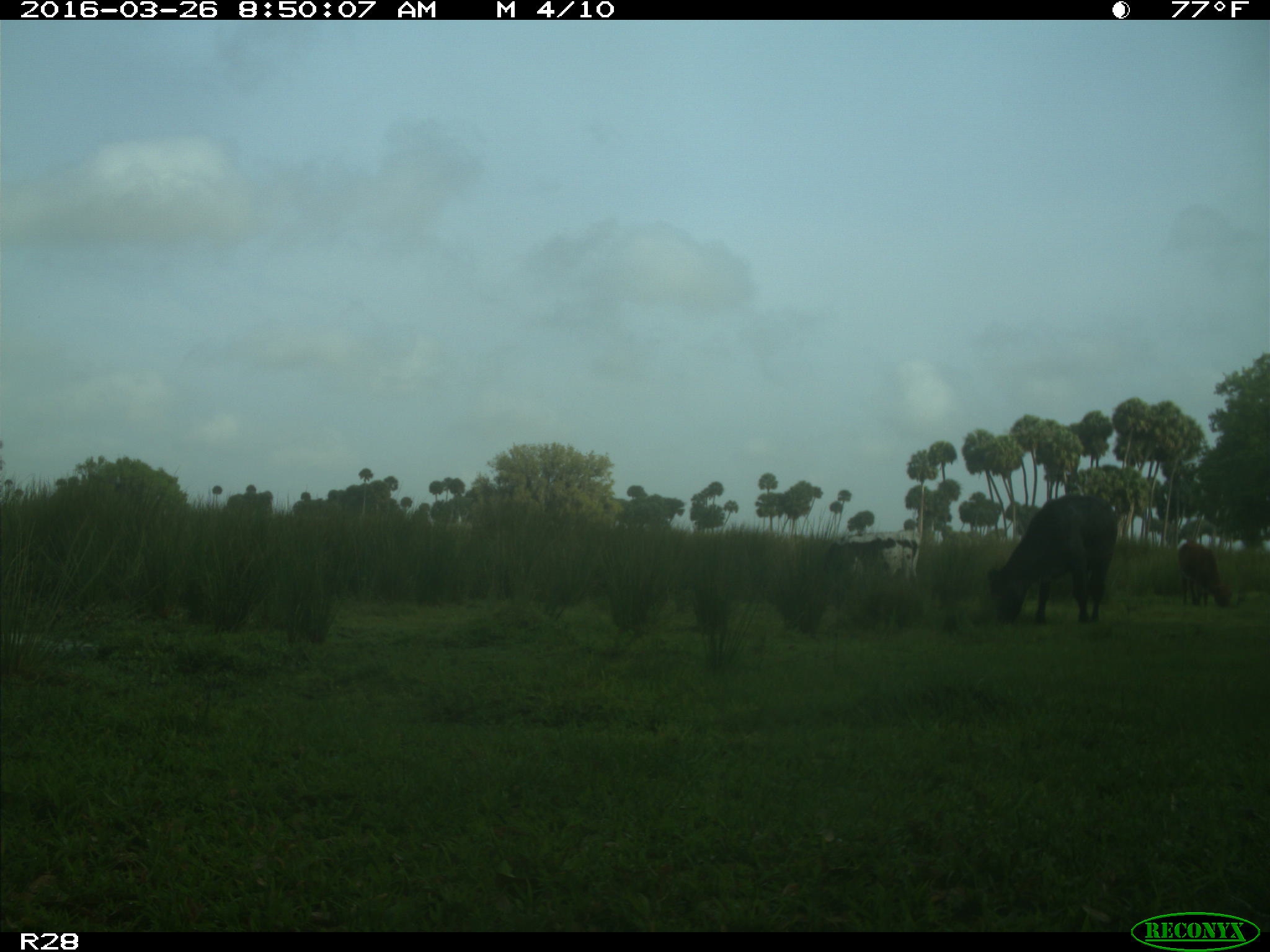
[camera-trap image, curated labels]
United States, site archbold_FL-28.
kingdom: Animalia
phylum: Chordata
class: Mammalia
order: Artiodactyla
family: Bovidae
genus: Bos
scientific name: Bos taurus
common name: domestic cow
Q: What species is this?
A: Bos taurus (domestic cow).